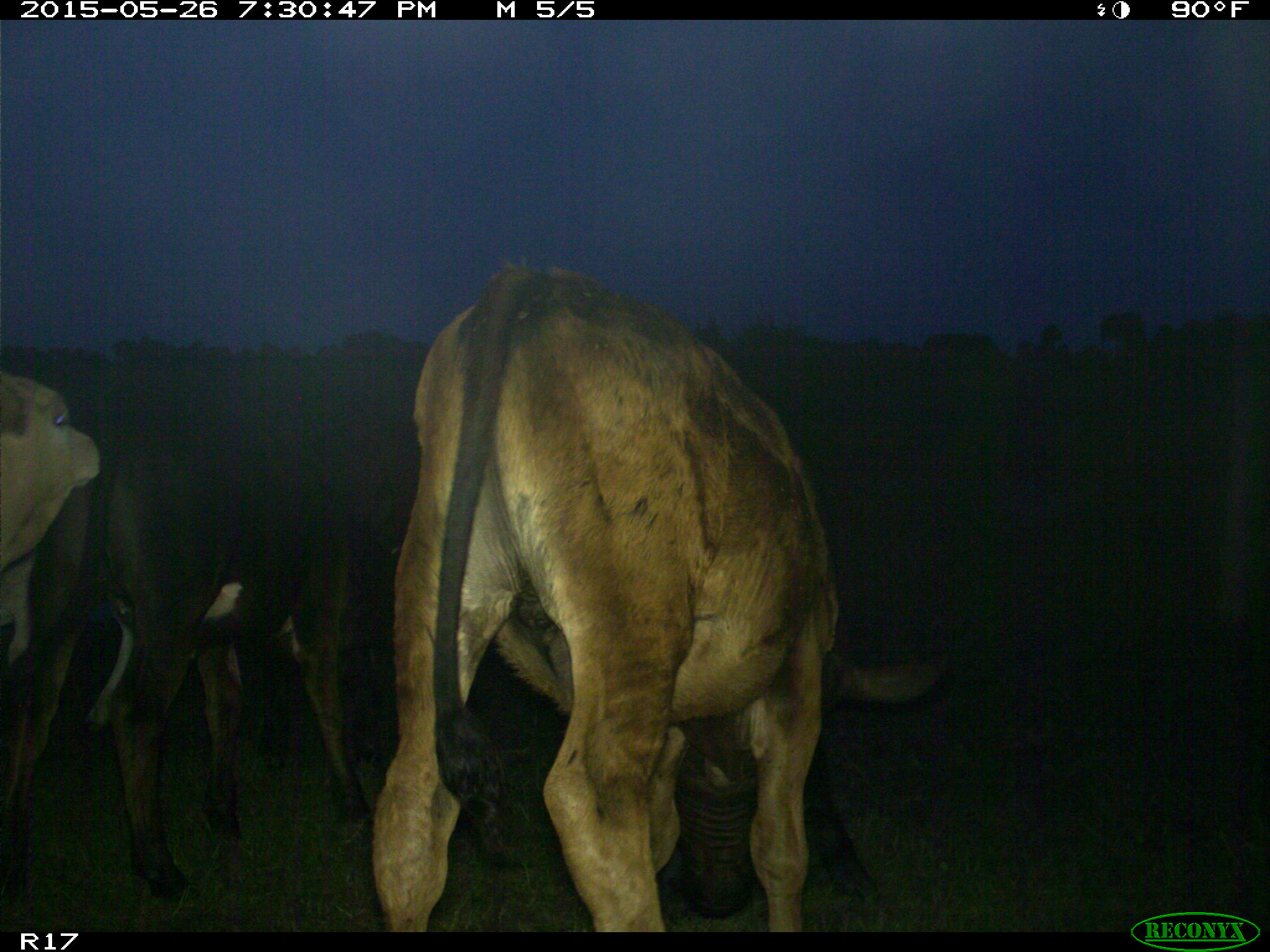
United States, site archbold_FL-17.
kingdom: Animalia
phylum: Chordata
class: Mammalia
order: Artiodactyla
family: Bovidae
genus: Bos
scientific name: Bos taurus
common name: domestic cow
Bos taurus (domestic cow).